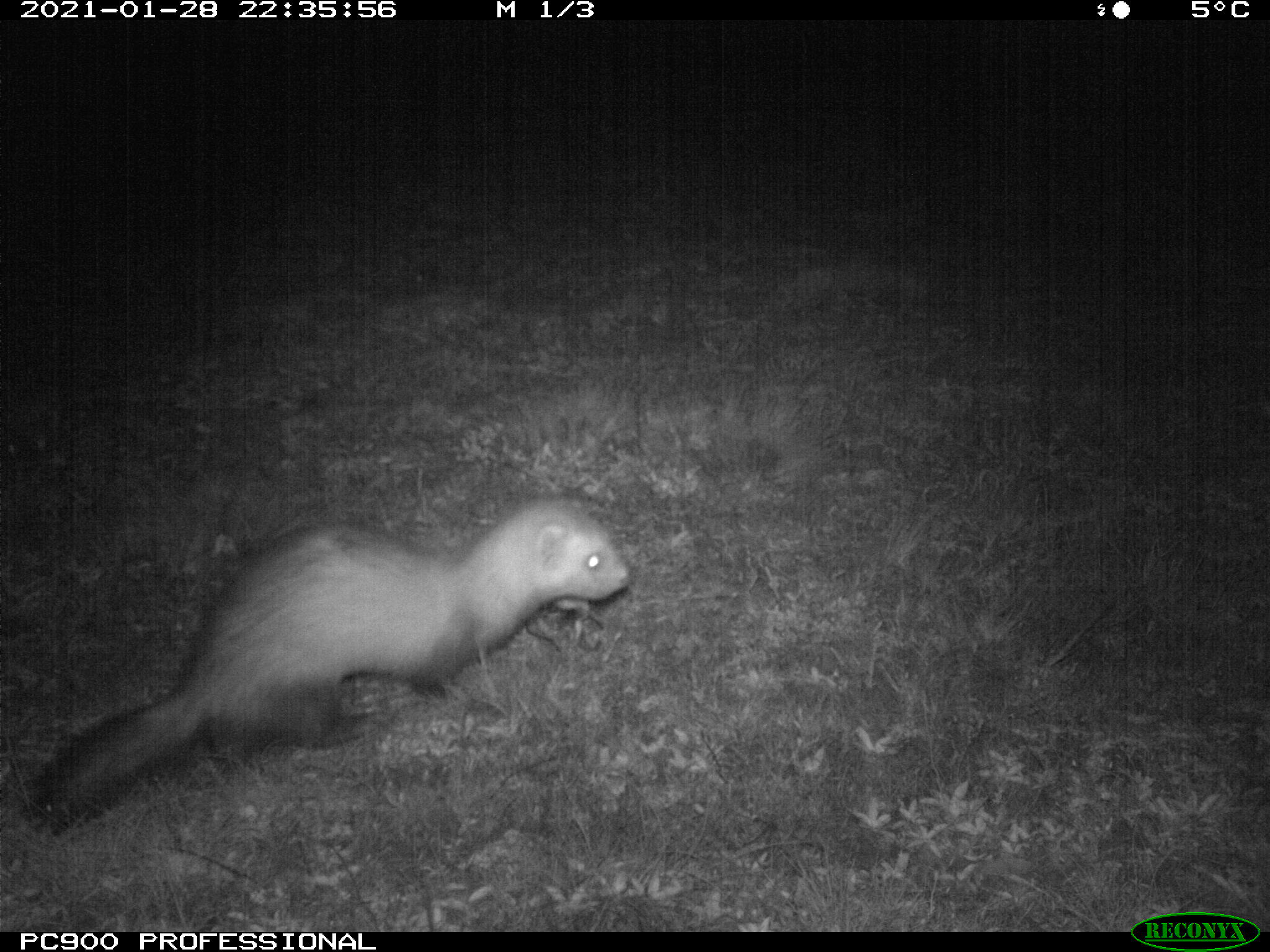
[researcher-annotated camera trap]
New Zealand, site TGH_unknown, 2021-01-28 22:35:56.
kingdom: Animalia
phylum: Chordata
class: Mammalia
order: Carnivora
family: Mustelidae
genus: Mustela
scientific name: Mustela furo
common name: ferret